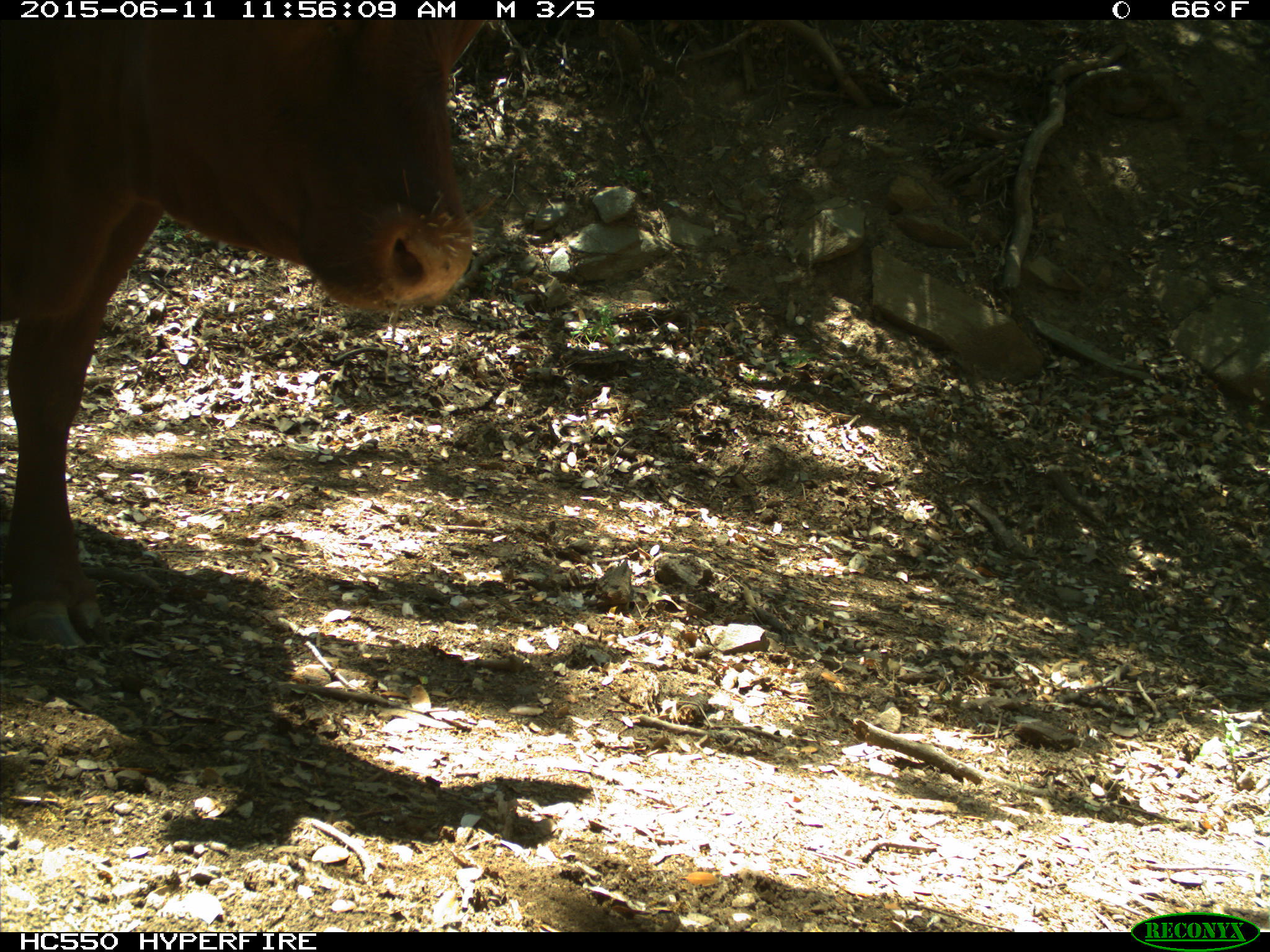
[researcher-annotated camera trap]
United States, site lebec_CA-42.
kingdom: Animalia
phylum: Chordata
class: Mammalia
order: Artiodactyla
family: Bovidae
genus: Bos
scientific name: Bos taurus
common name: domestic cow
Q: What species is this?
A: Bos taurus (domestic cow).